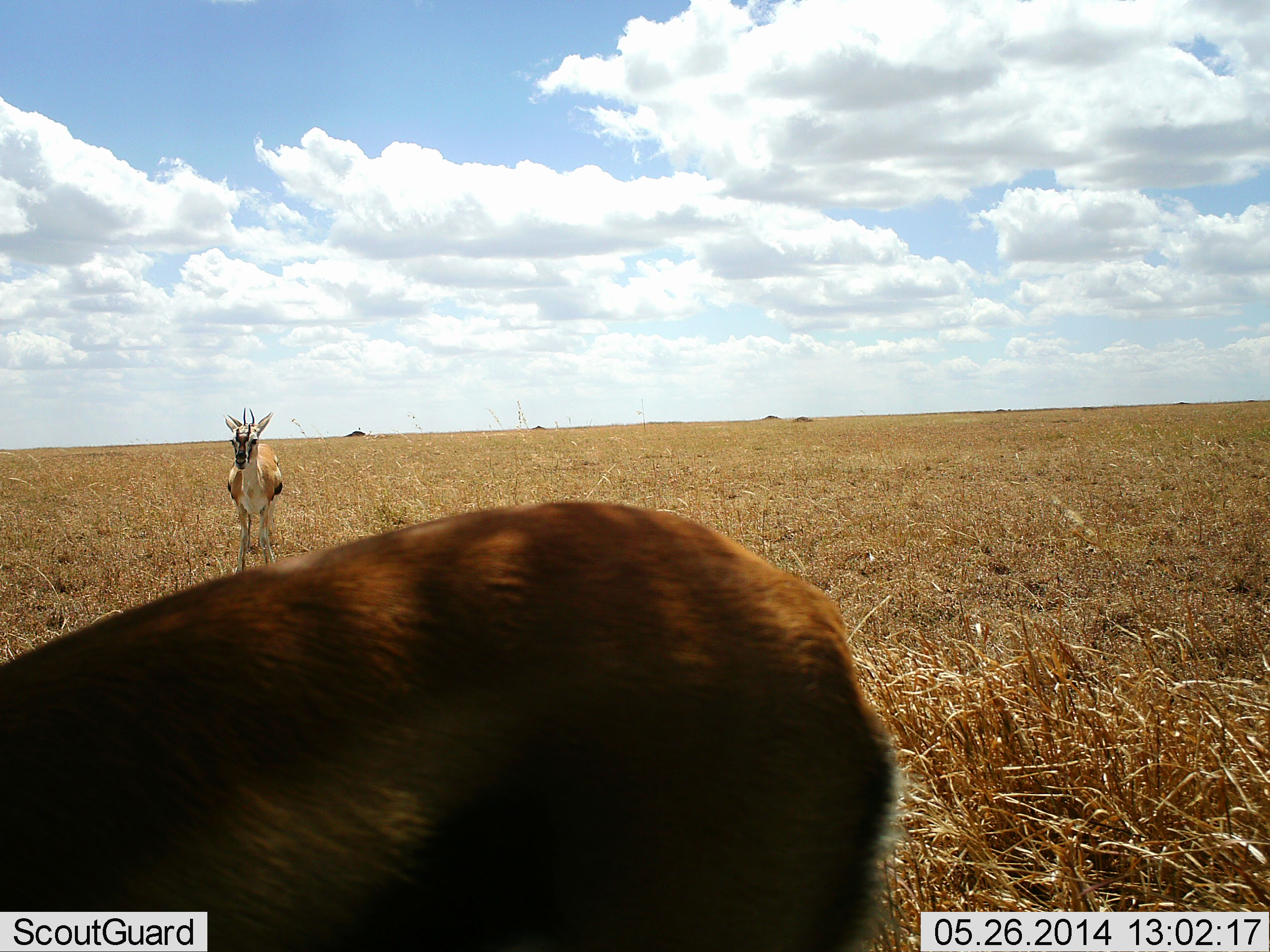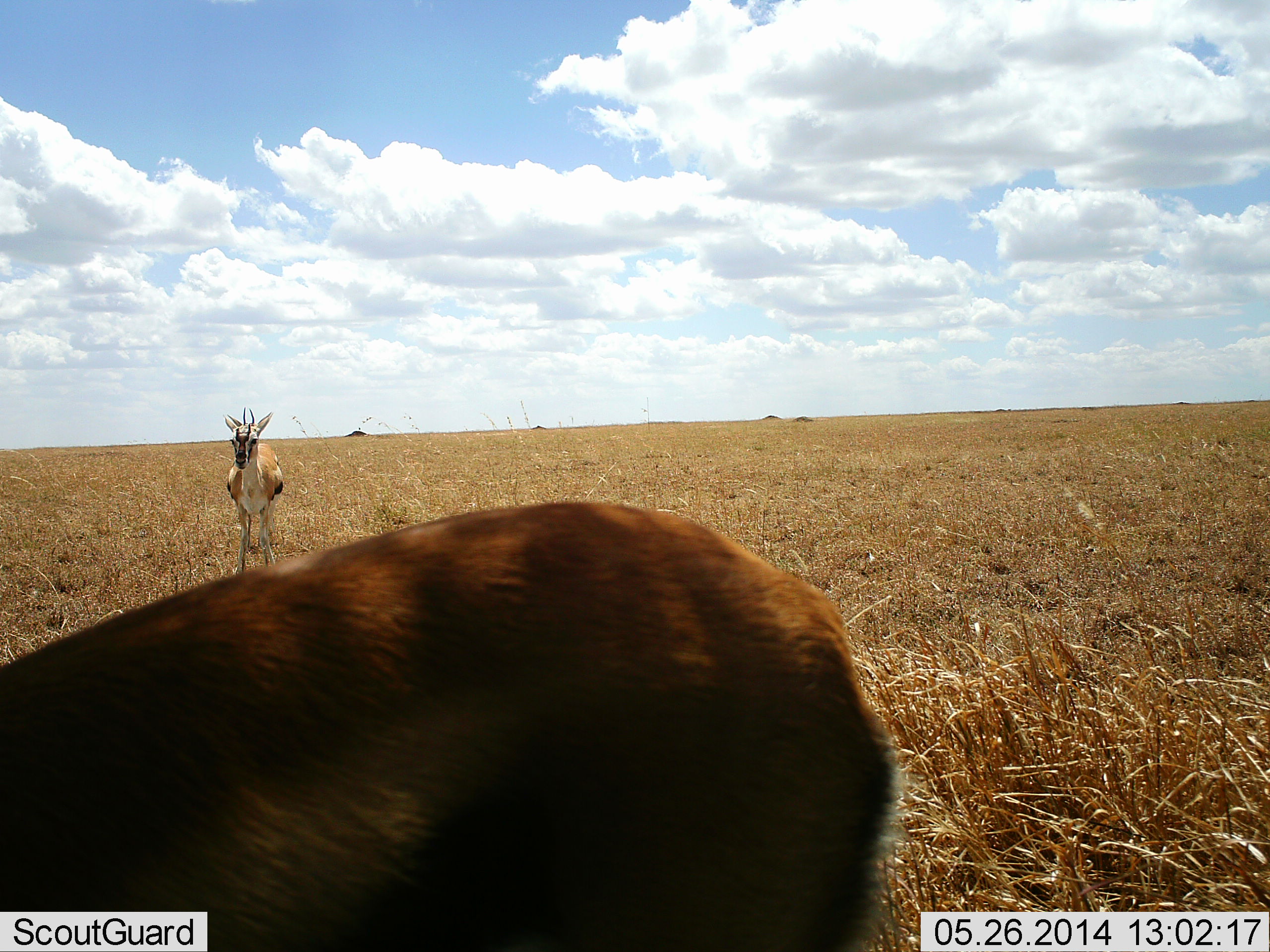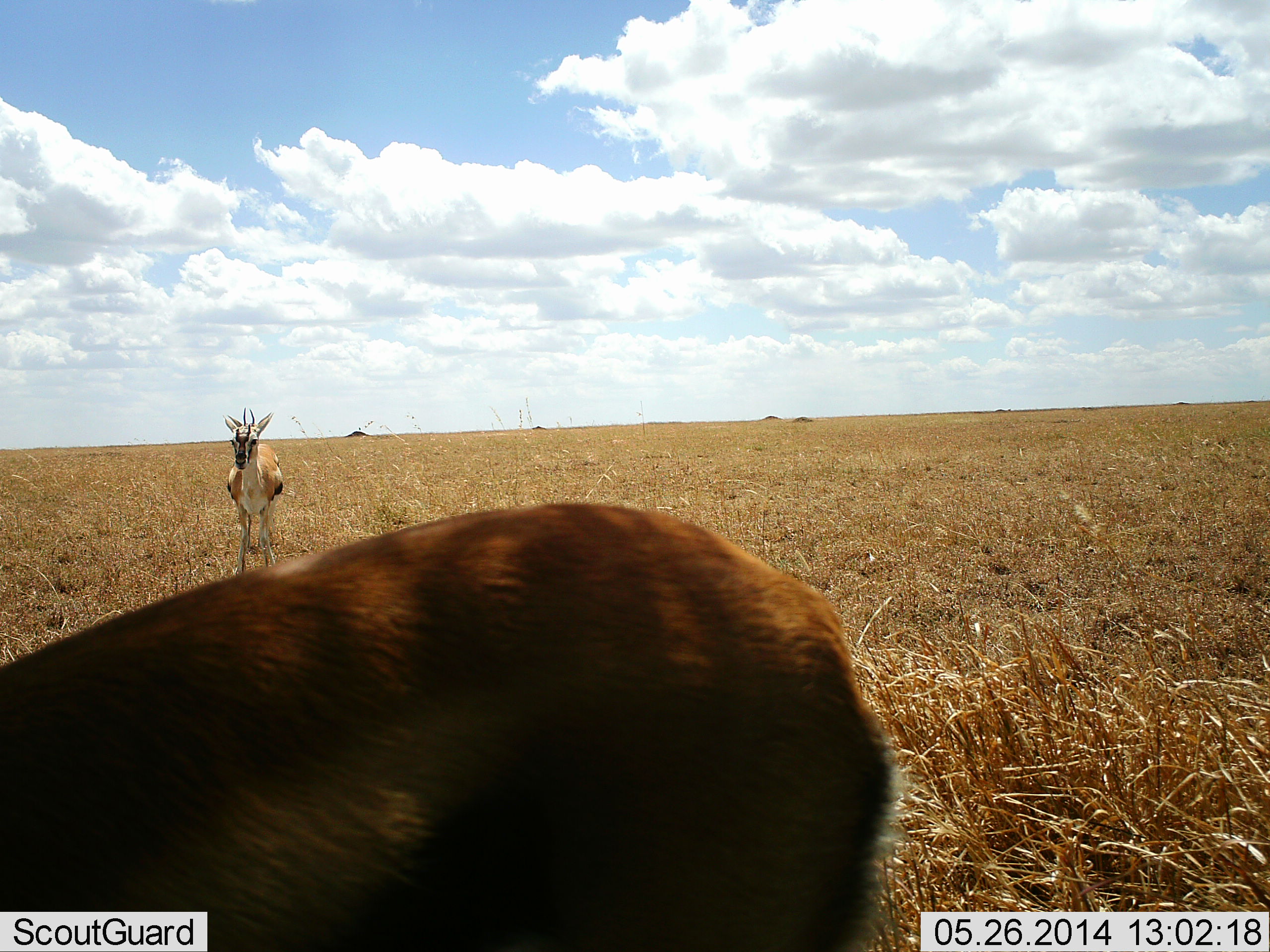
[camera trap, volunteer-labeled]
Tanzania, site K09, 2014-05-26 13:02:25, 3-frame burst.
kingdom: Animalia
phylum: Chordata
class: Mammalia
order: Artiodactyla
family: Bovidae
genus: Eudorcas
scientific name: Eudorcas thomsonii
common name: thomson's gazelle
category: gazellethomsons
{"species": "gazellethomsons (thomson's gazelle) (Eudorcas thomsonii)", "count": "2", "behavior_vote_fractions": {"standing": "100%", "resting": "10%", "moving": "0%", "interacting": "0%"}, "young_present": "0%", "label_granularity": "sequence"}